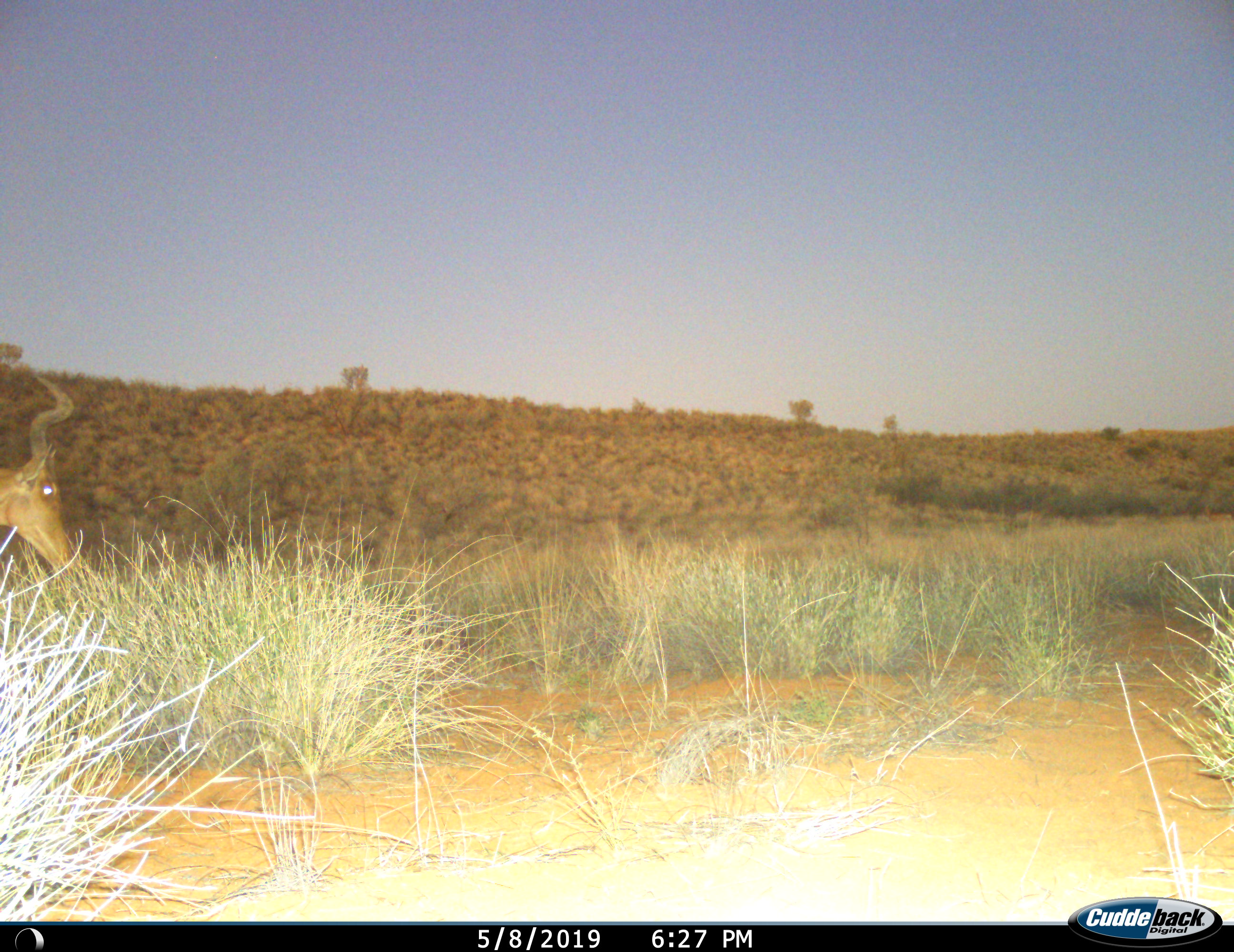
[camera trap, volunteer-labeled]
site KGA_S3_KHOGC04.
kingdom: Animalia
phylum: Chordata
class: Mammalia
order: Artiodactyla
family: Bovidae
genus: Alcelaphus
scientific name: Alcelaphus buselaphus caama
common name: red hartebeest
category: hartebeestred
Hartebeestred (red hartebeest) (Alcelaphus buselaphus caama), count 1. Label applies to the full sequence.